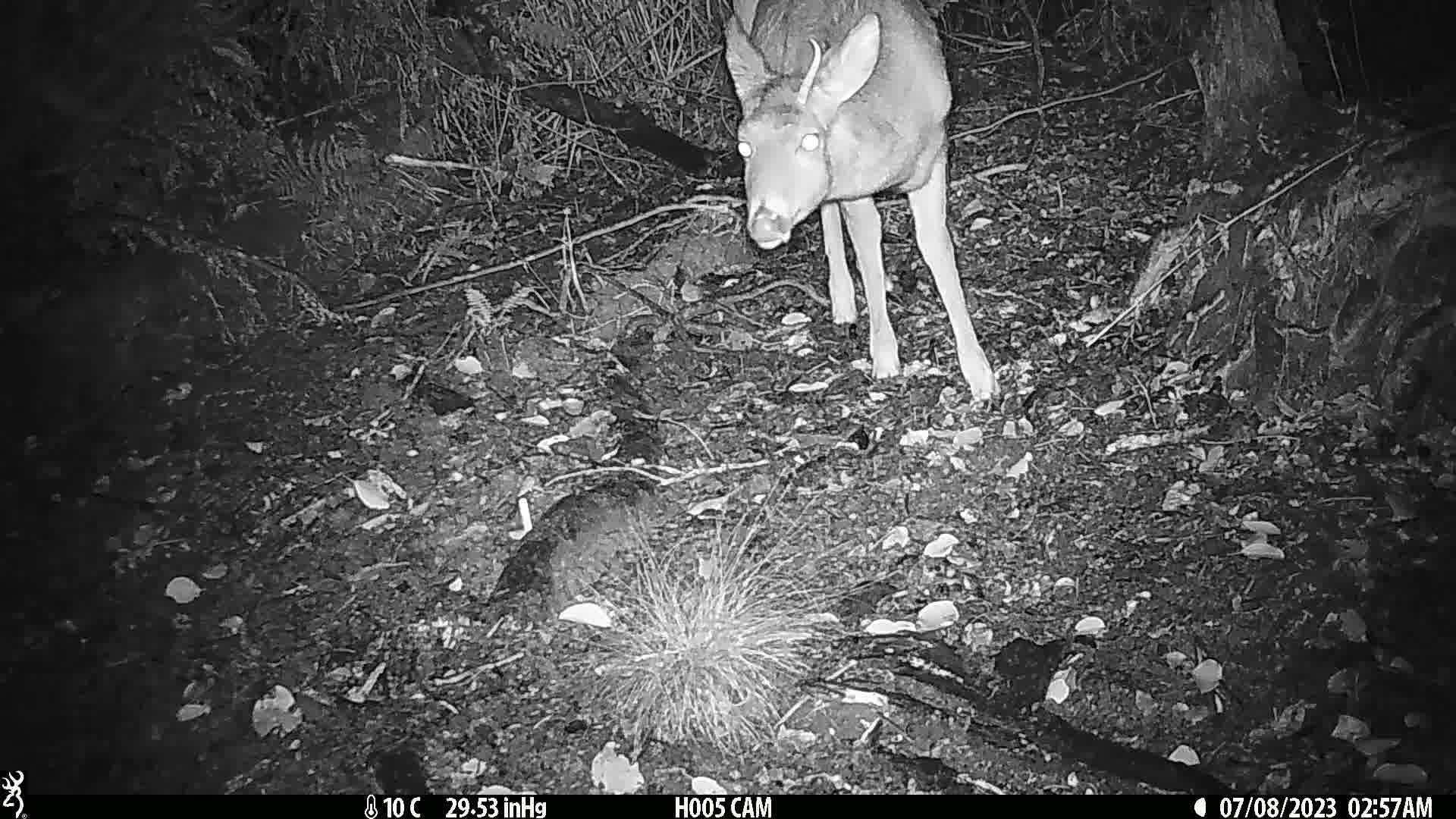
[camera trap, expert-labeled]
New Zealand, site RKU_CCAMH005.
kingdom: Animalia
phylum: Chordata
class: Mammalia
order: Artiodactyla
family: Cervidae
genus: Odocoileus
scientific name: Odocoileus virginianus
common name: white-tailed deer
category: white tailed deer